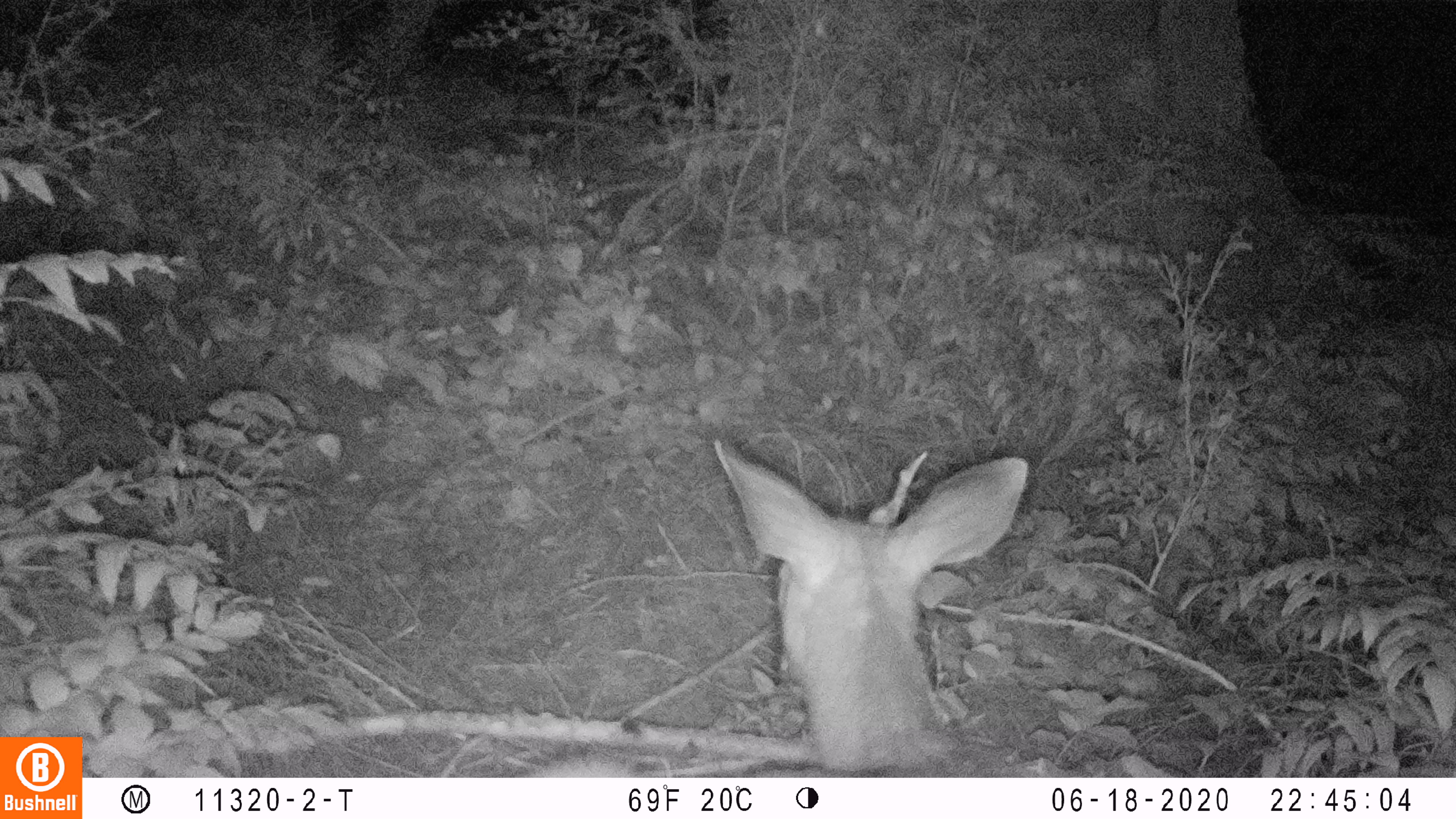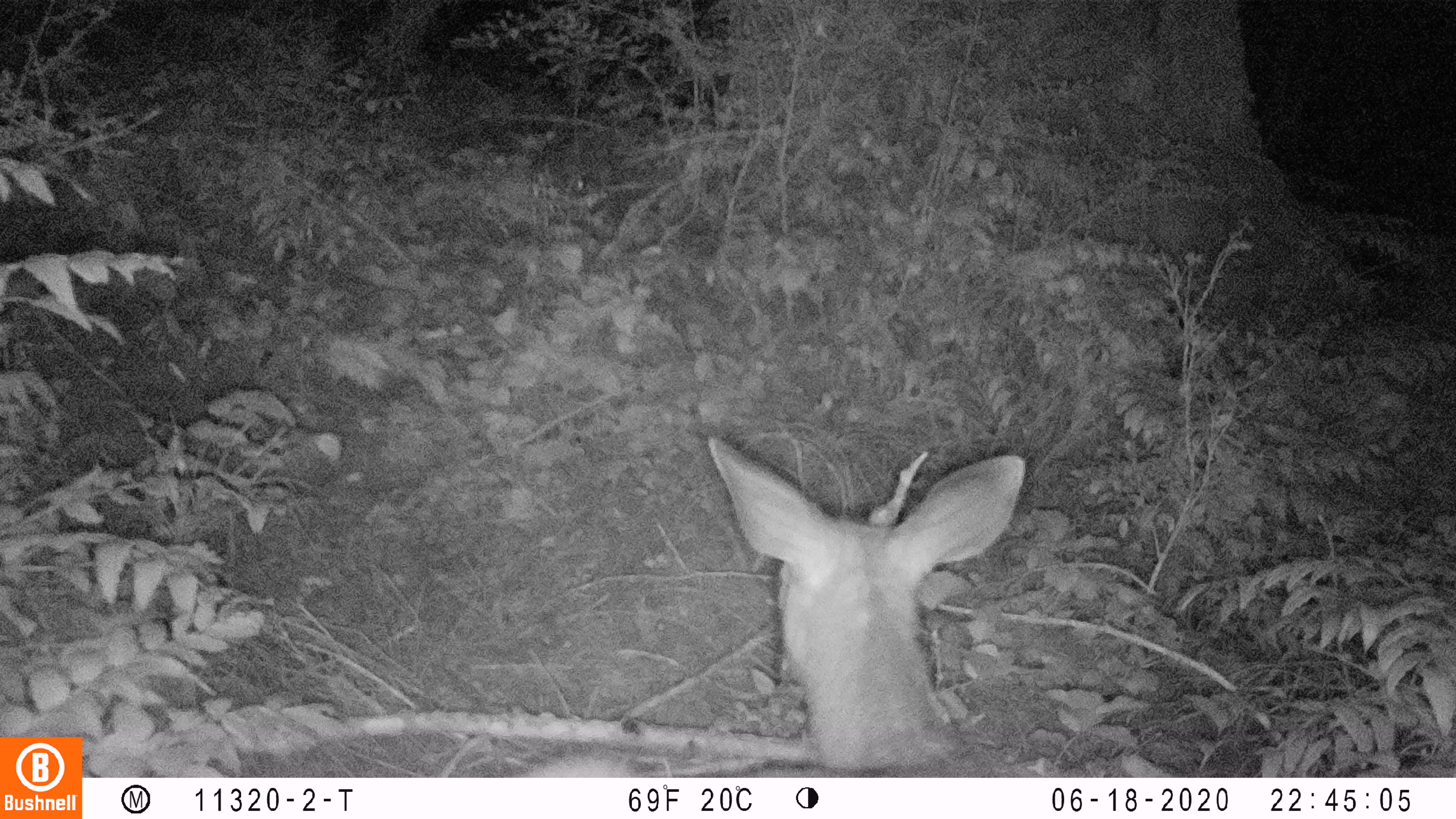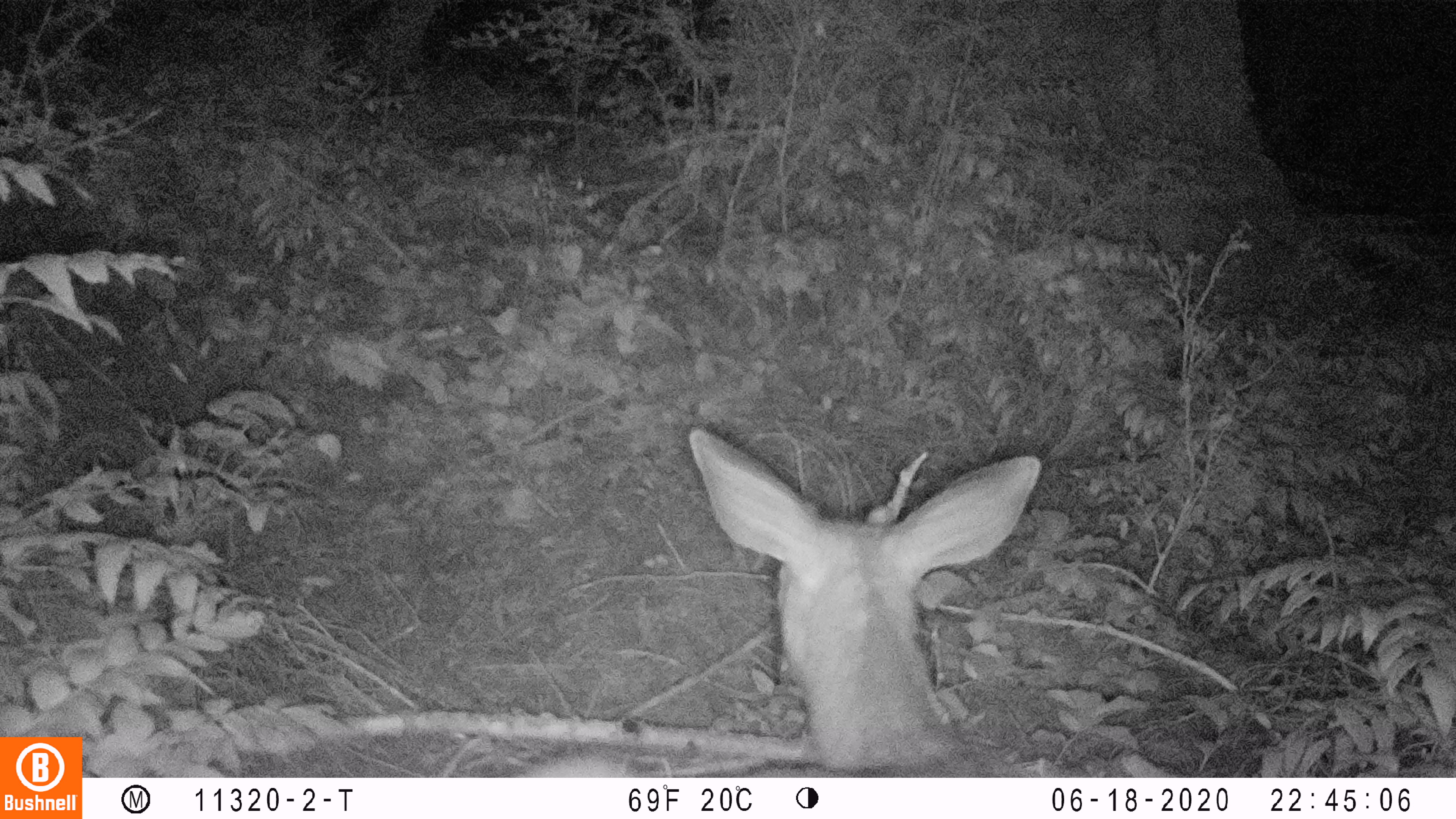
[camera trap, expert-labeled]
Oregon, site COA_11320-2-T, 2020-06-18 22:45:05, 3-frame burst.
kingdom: Animalia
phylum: Chordata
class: Mammalia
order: Artiodactyla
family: Cervidae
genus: Odocoileus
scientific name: Odocoileus hemionus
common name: black-tailed deer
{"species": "black-tailed deer (Odocoileus hemionus)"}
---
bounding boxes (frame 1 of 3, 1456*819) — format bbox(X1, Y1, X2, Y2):
black-tailed deer: bbox(526, 435, 1030, 774)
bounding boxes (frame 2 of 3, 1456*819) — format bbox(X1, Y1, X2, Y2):
black-tailed deer: bbox(512, 425, 1028, 770)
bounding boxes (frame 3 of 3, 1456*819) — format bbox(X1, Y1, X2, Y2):
black-tailed deer: bbox(522, 412, 1047, 772)